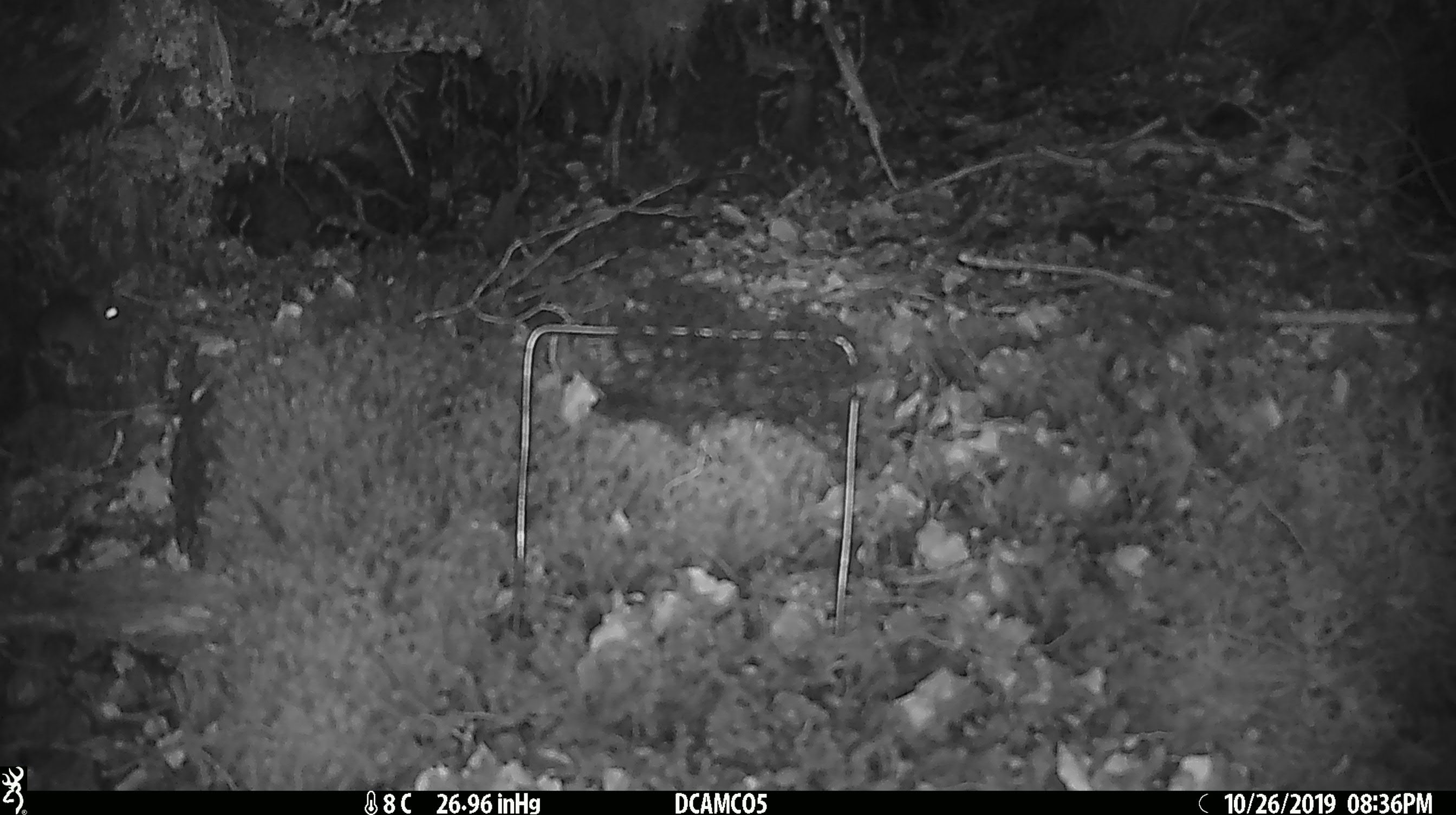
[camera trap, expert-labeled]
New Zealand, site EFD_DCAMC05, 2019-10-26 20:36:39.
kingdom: Animalia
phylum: Chordata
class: Mammalia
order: Rodentia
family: Muridae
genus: Mus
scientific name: Mus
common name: mouse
Mouse (Mus).